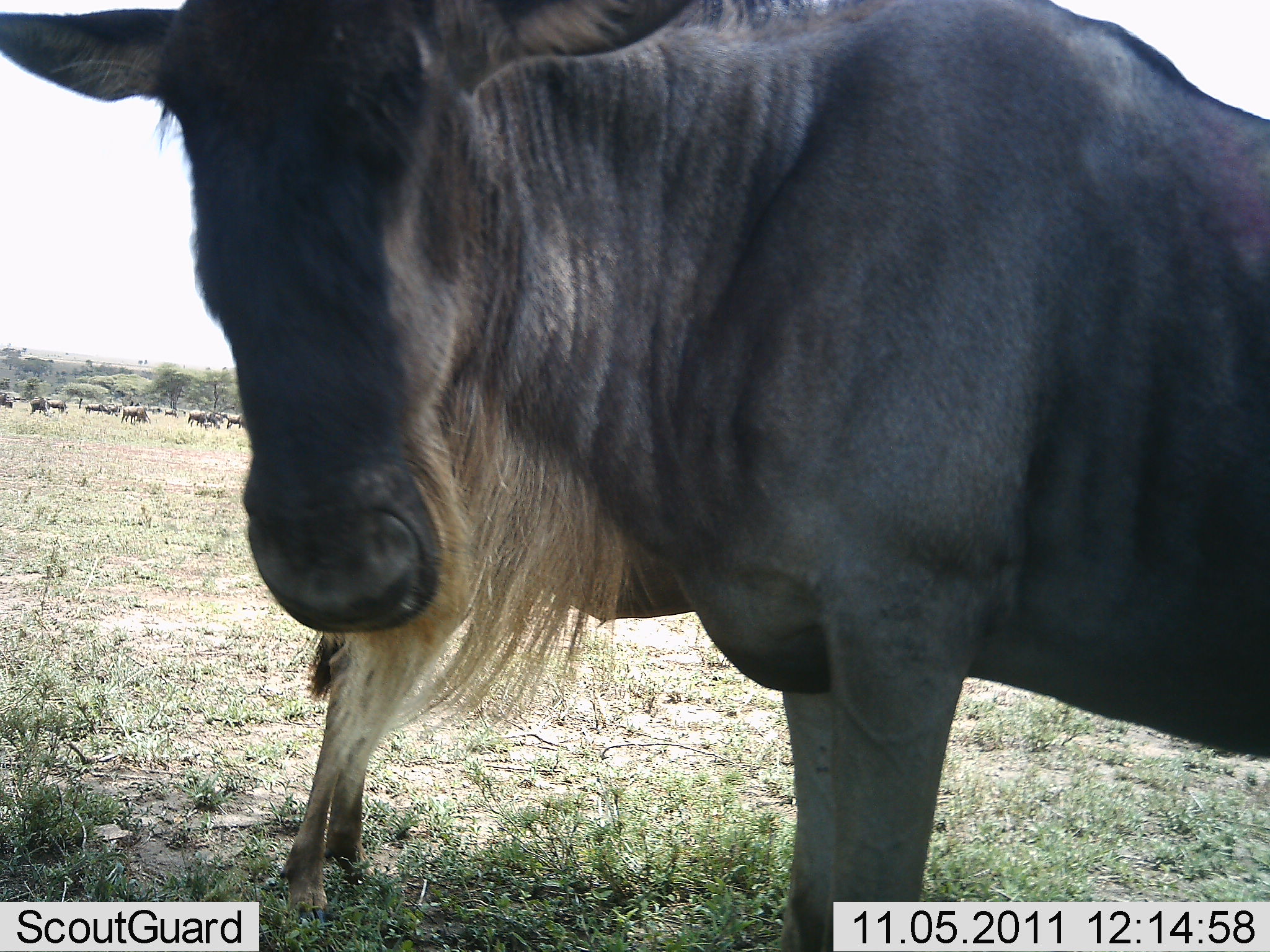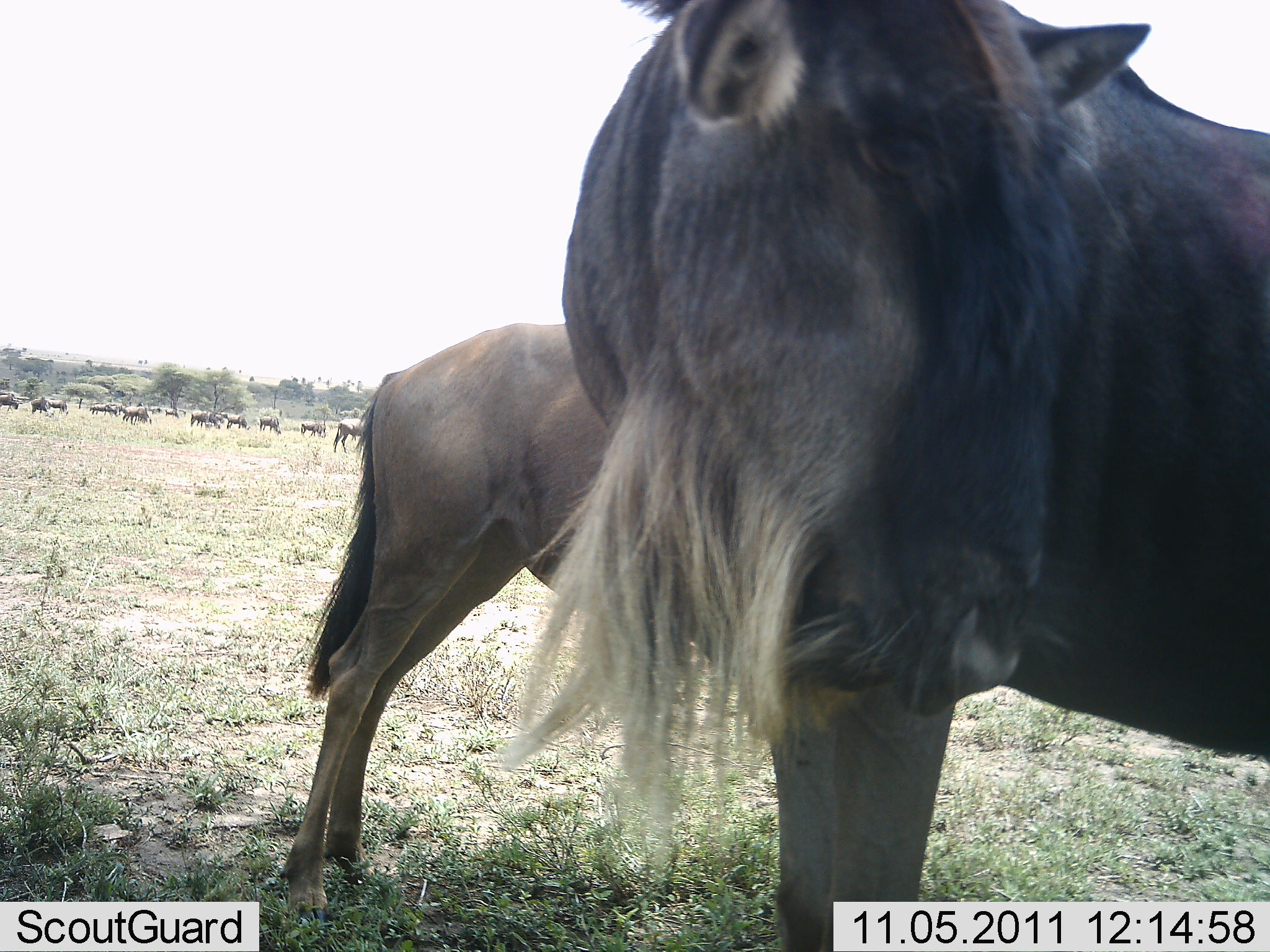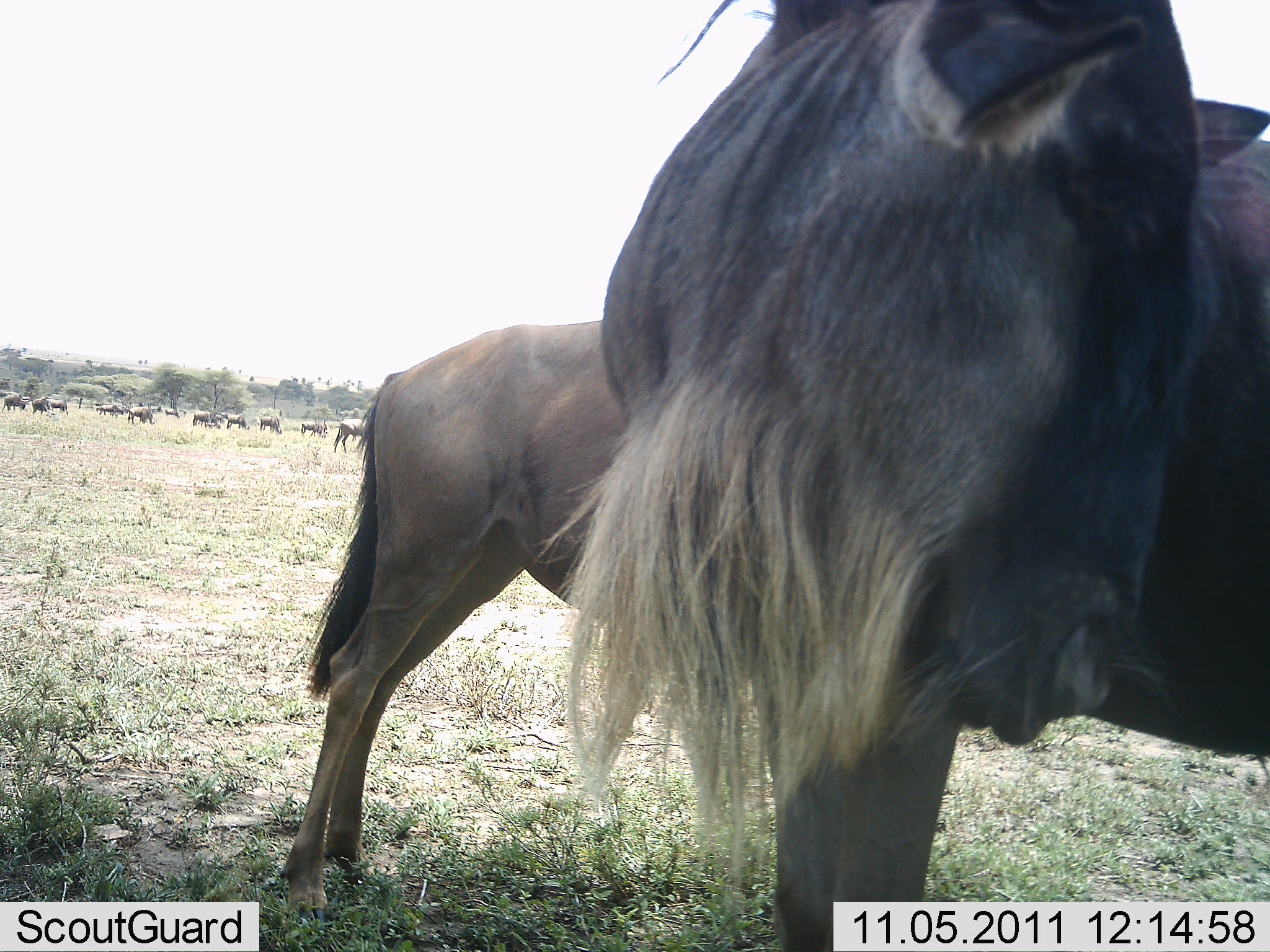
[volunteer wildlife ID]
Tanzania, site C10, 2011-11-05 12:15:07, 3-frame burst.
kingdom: Animalia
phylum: Chordata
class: Mammalia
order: Artiodactyla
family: Bovidae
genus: Connochaetes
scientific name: Connochaetes taurinus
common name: blue wildebeest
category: wildebeest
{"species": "wildebeest (blue wildebeest) (Connochaetes taurinus)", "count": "11-50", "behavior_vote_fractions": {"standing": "93%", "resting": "0%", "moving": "21%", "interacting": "0%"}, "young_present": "7%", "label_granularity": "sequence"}